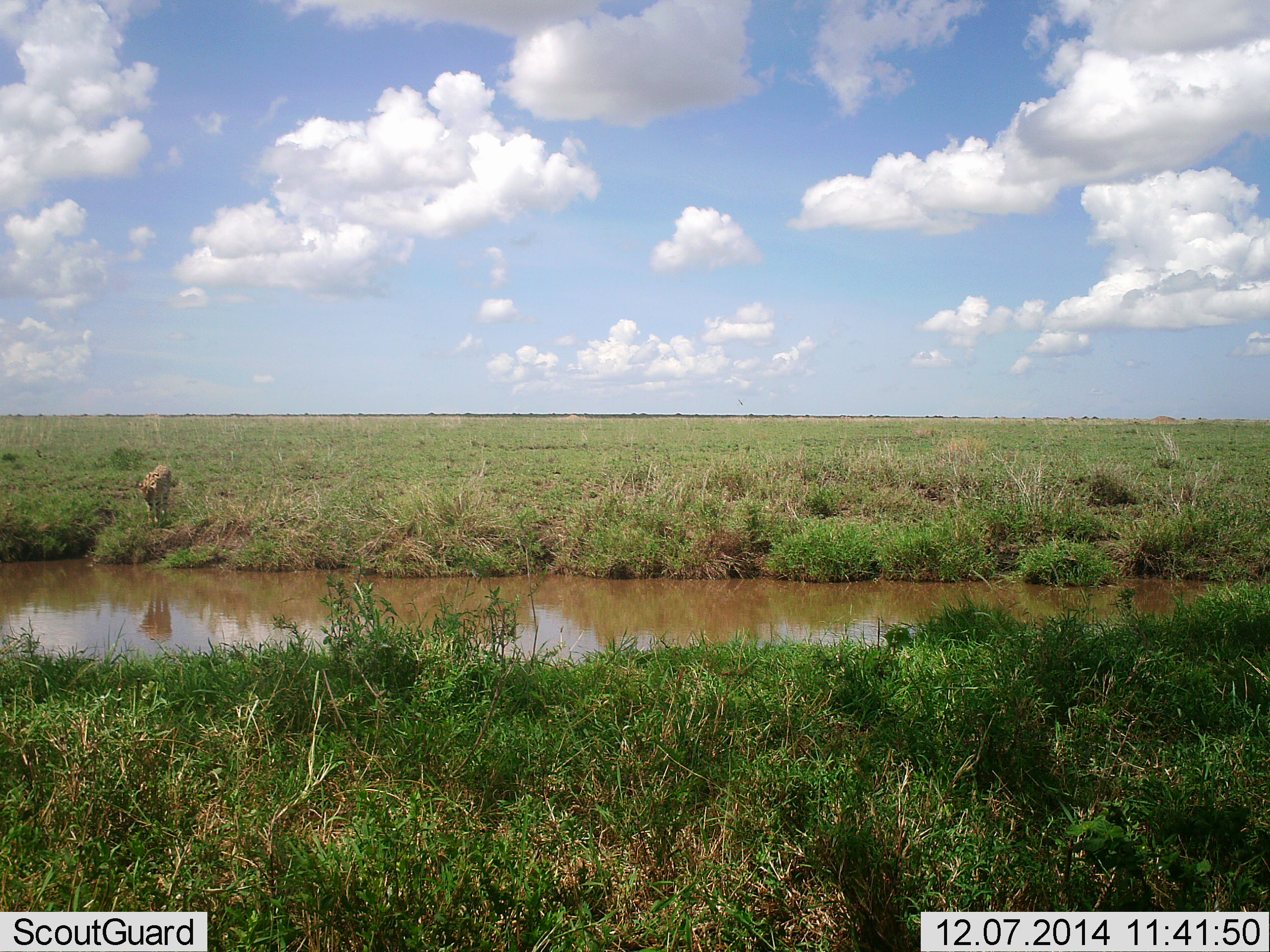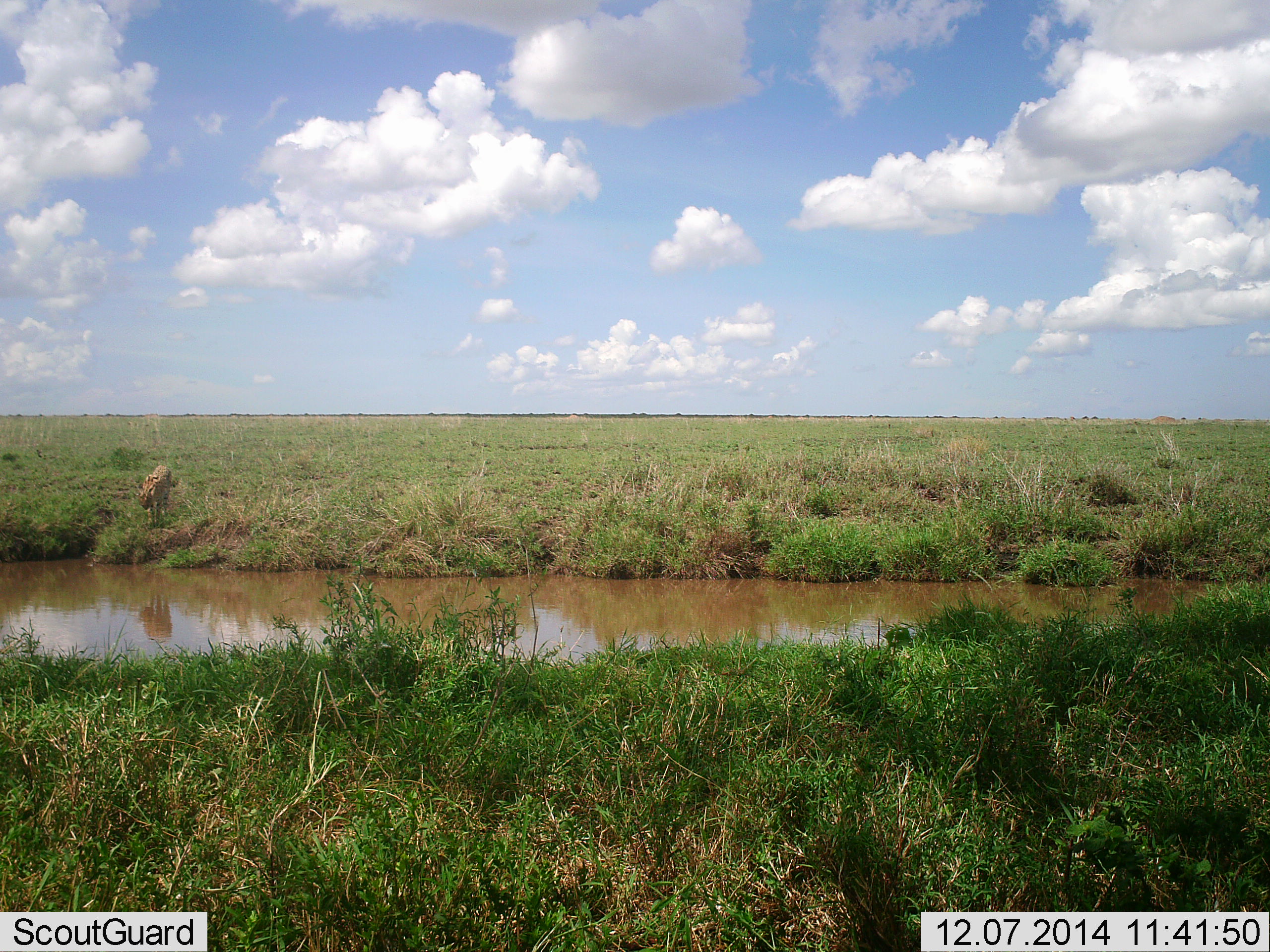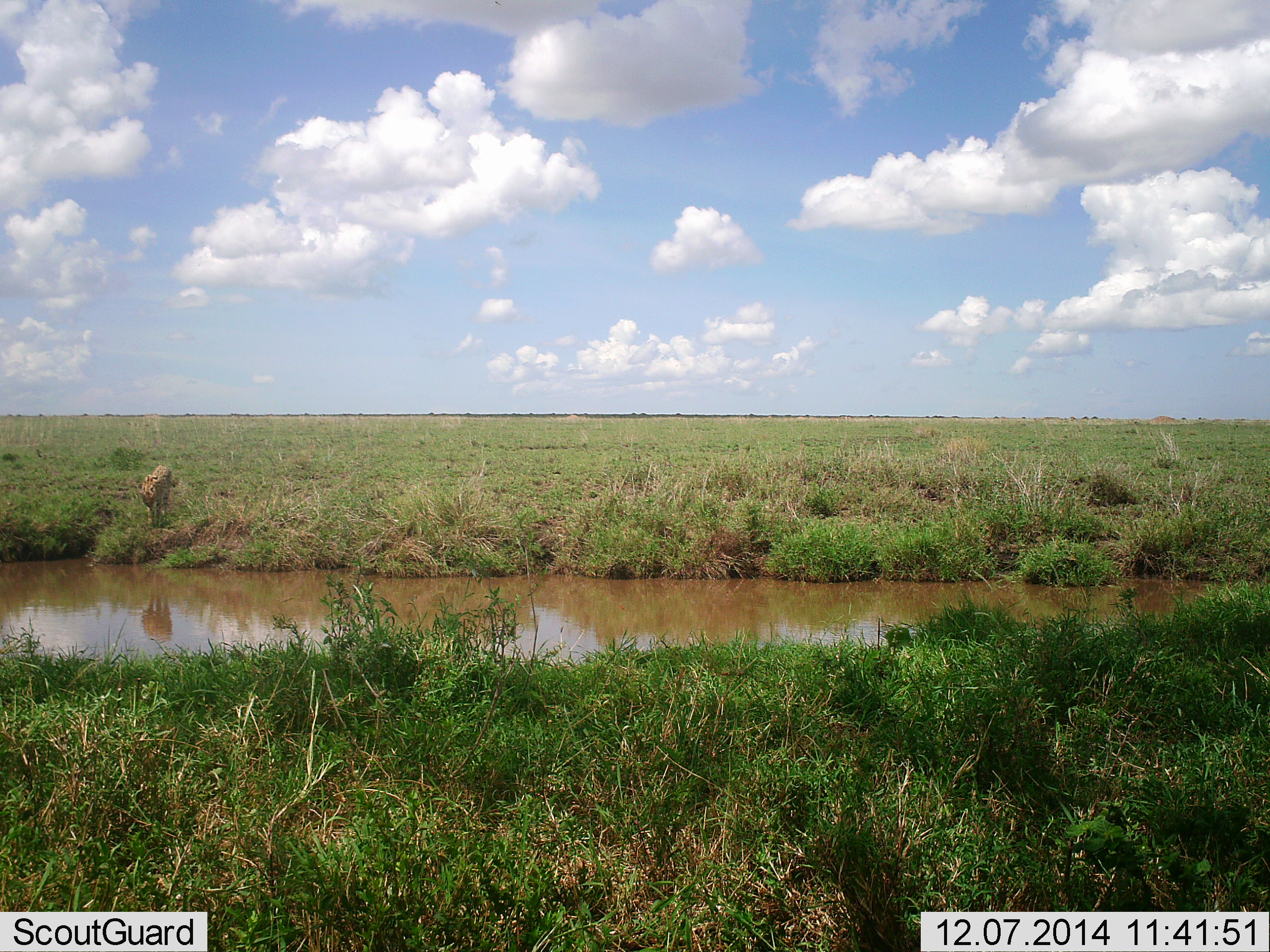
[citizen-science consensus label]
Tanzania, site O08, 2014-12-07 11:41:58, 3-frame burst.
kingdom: Animalia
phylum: Chordata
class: Mammalia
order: Carnivora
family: Felidae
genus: Acinonyx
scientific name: Acinonyx jubatus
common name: cheetah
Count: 1.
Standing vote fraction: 89%.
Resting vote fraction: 0%.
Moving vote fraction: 0%.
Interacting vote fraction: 0%.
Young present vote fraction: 0%.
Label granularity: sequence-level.